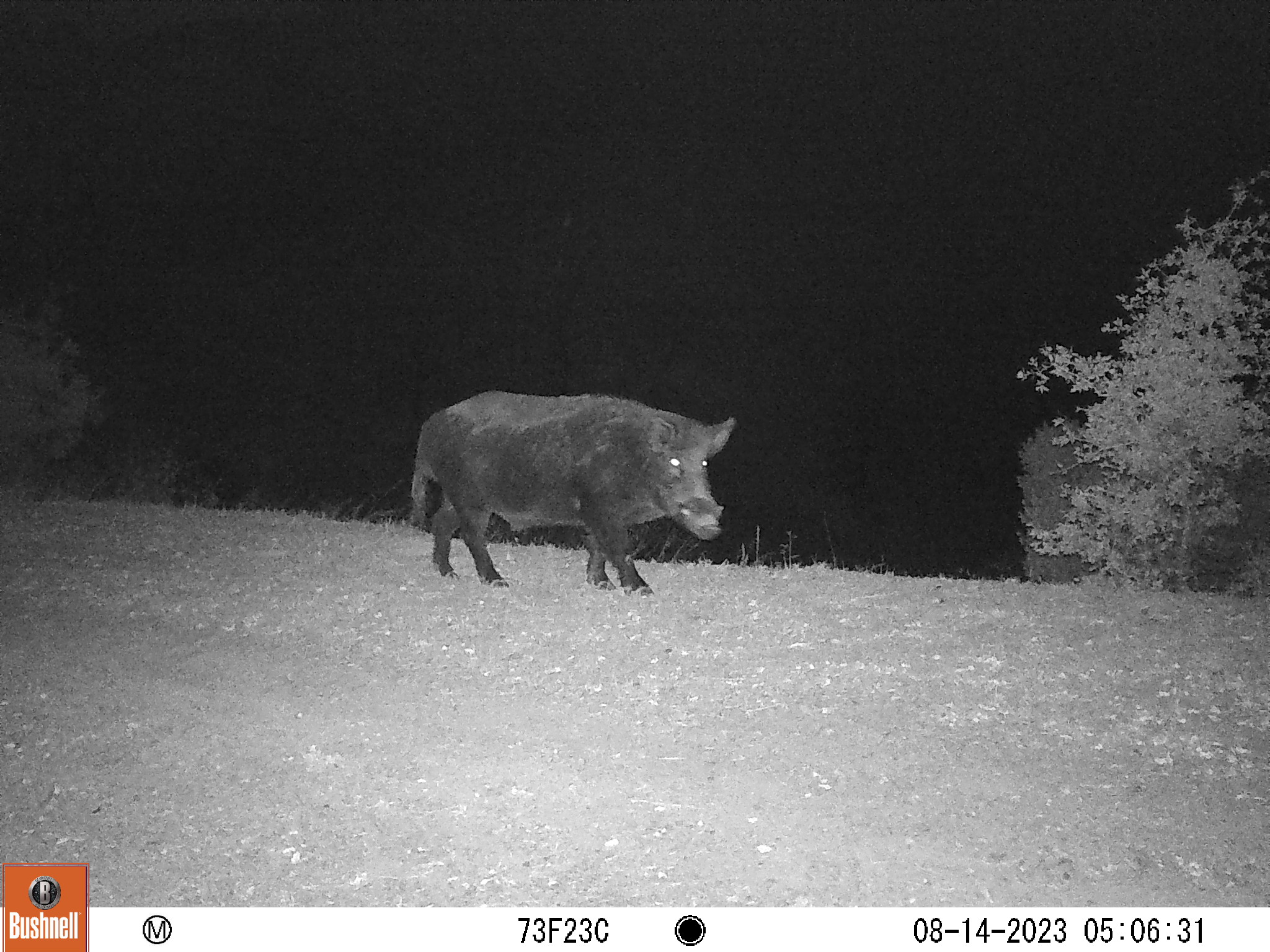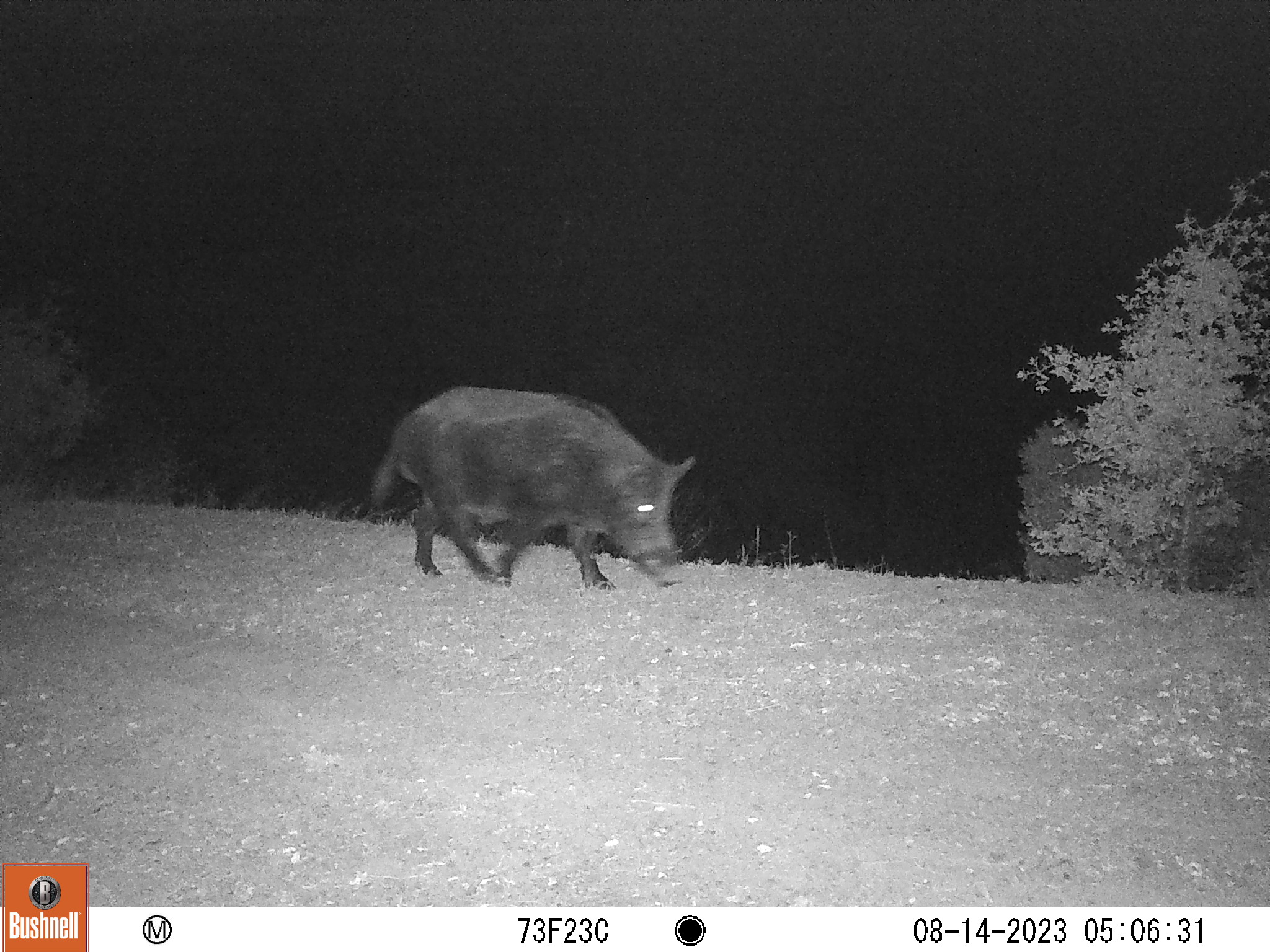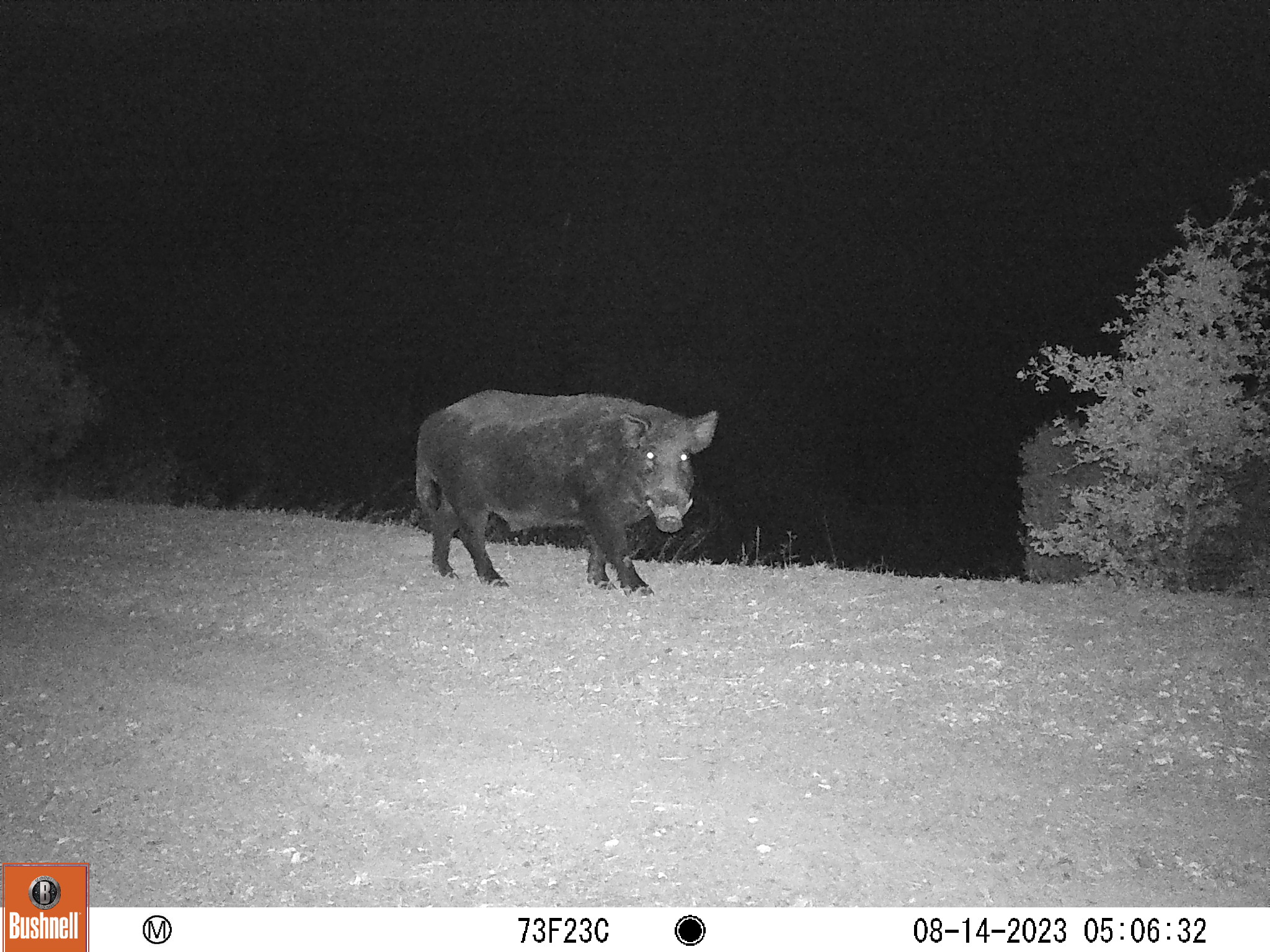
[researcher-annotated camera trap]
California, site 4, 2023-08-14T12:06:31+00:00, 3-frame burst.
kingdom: Animalia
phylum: Chordata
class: Mammalia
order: Artiodactyla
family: Suidae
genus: Sus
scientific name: Sus scrofa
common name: wild boar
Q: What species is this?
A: Wild boar (Sus scrofa).